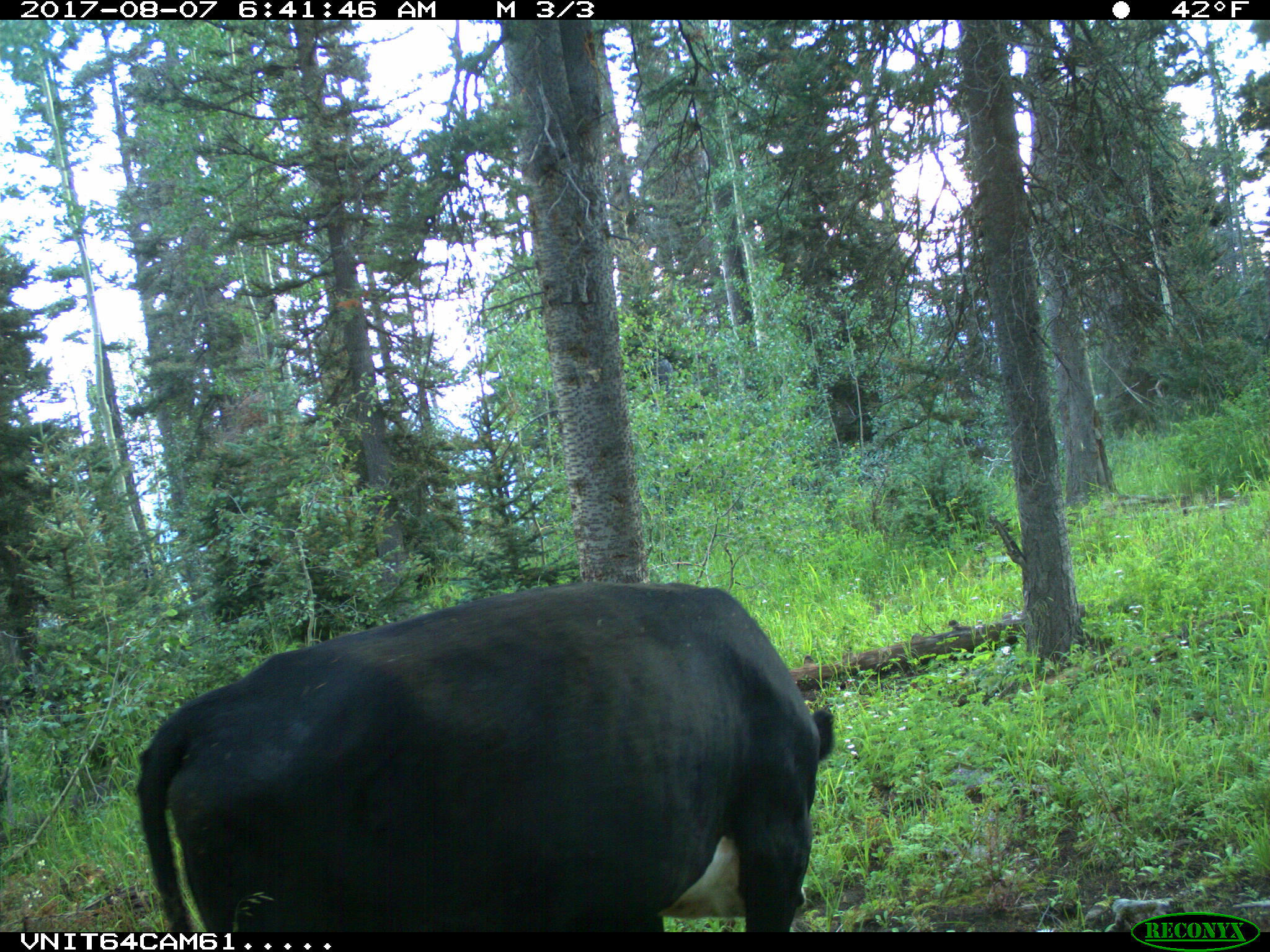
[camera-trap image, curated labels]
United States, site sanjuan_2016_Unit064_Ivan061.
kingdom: Animalia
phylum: Chordata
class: Mammalia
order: Artiodactyla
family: Bovidae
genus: Bos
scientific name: Bos taurus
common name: domestic cow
Bos taurus (domestic cow).